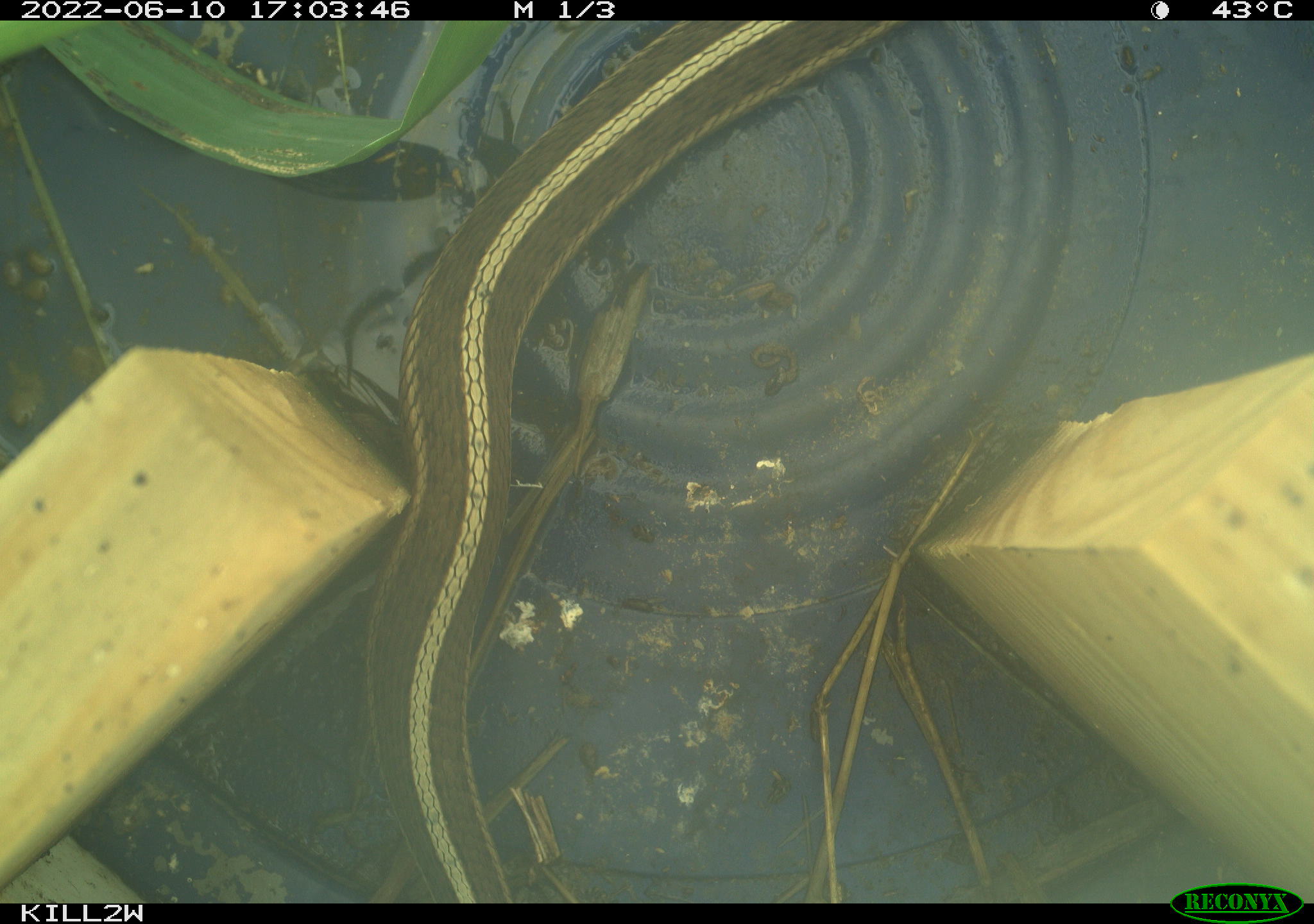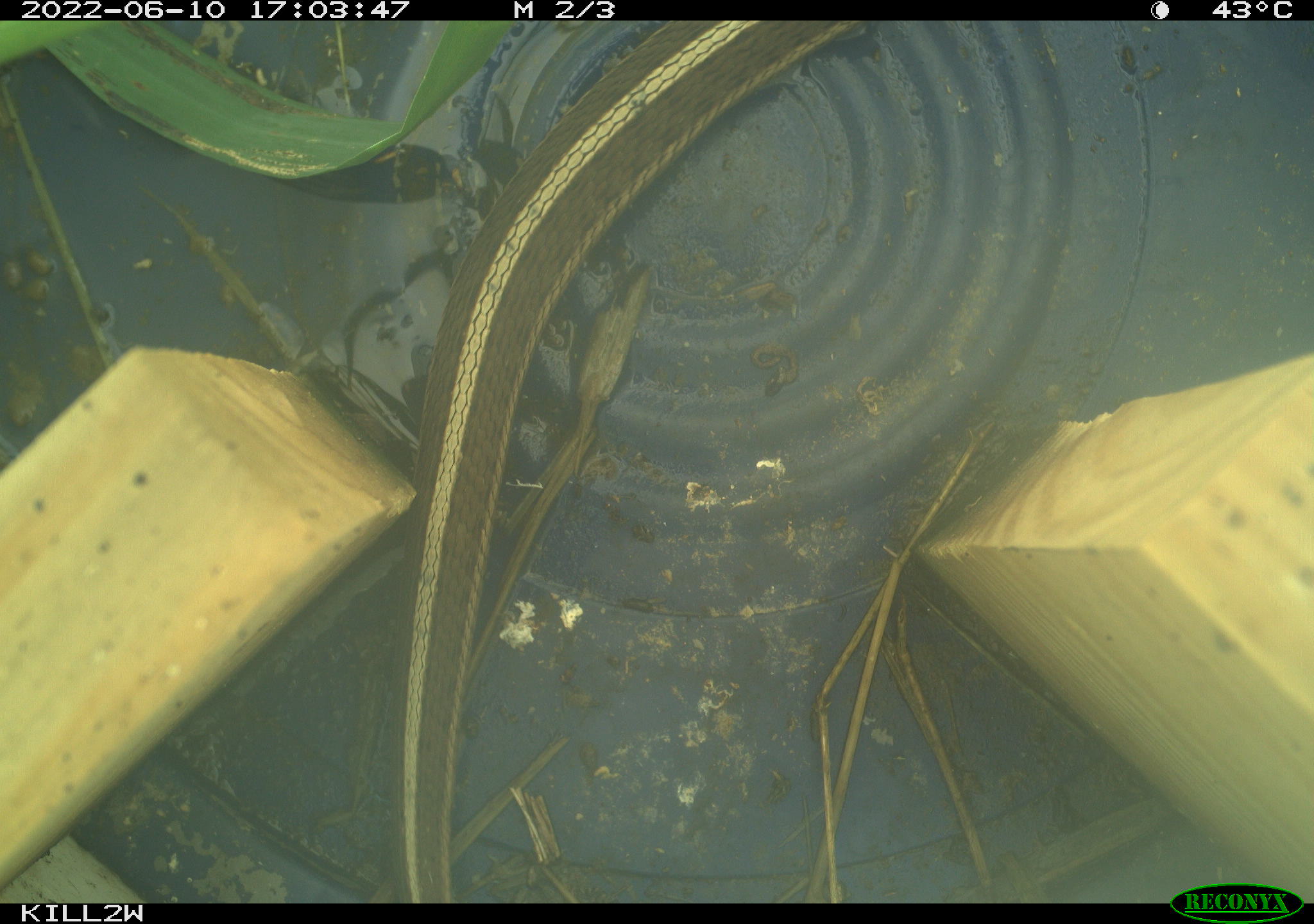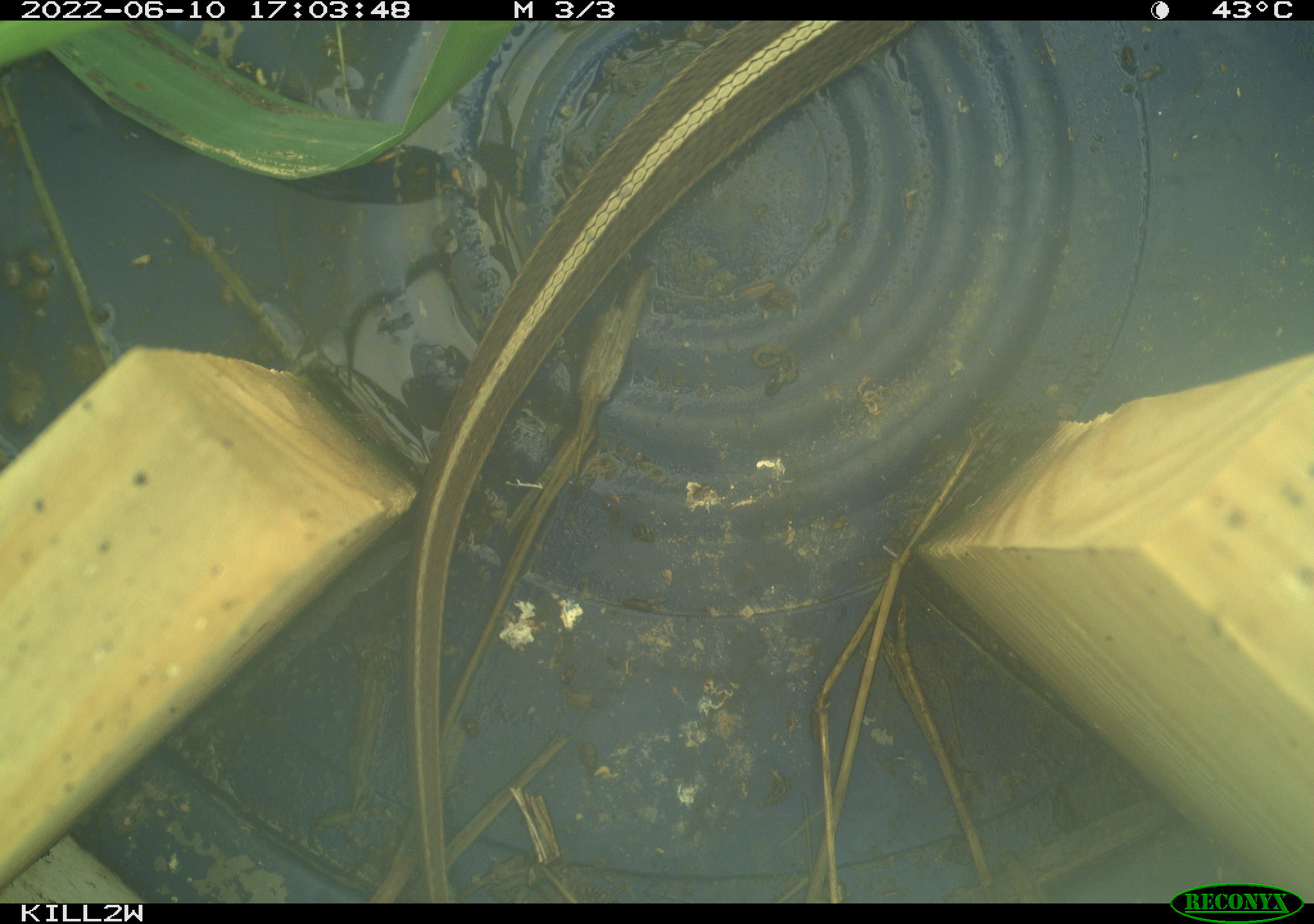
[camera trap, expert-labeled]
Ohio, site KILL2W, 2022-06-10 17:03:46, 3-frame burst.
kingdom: Animalia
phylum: Chordata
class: Reptilia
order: Squamata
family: Colubridae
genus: Thamnophis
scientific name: Thamnophis sirtalis sirtalis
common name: eastern gartersnake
Eastern gartersnake (Thamnophis sirtalis sirtalis).